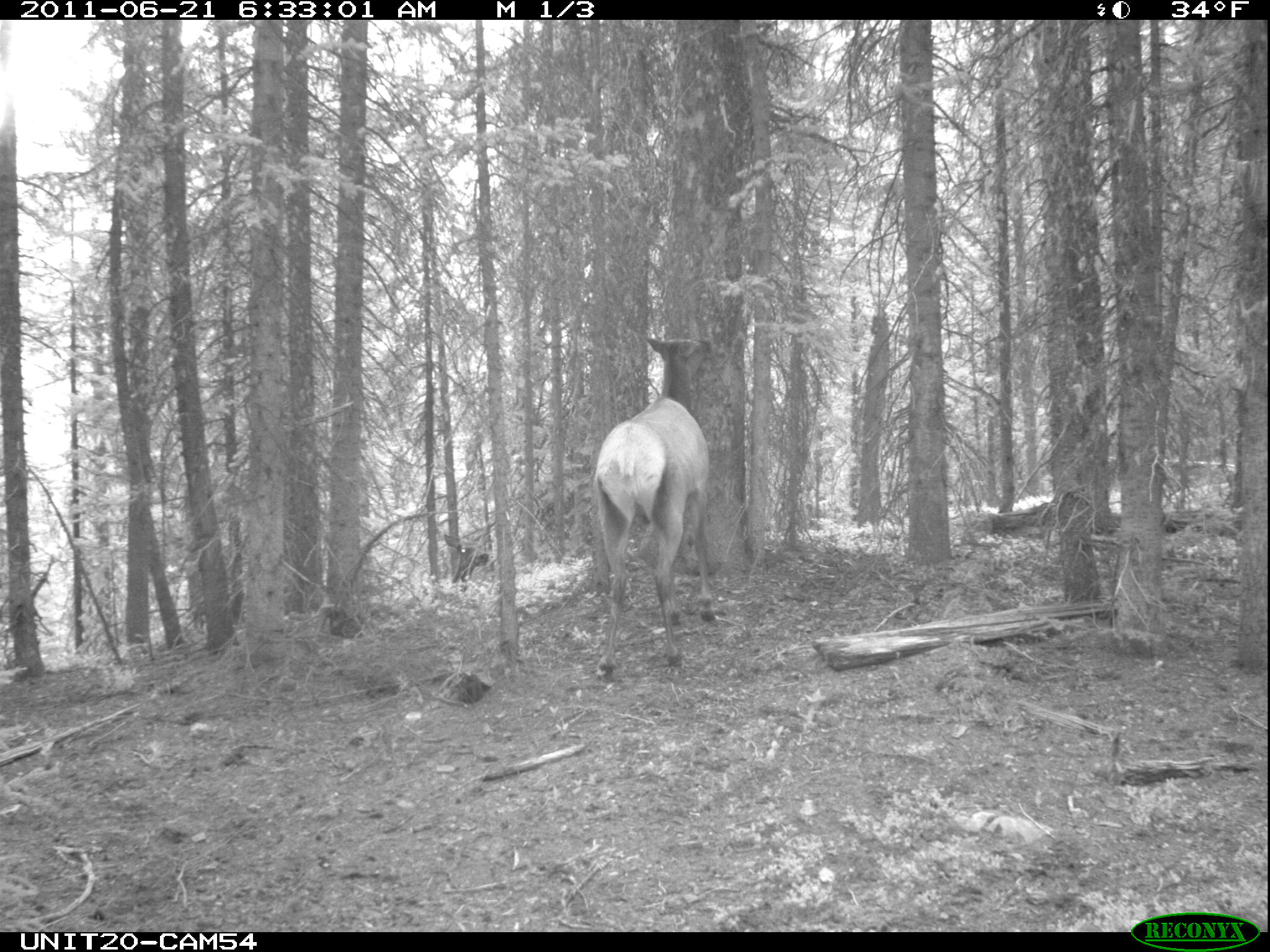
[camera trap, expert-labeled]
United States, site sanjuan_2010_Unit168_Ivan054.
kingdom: Animalia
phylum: Chordata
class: Mammalia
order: Artiodactyla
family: Cervidae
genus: Cervus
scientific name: Cervus elaphus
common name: red deer